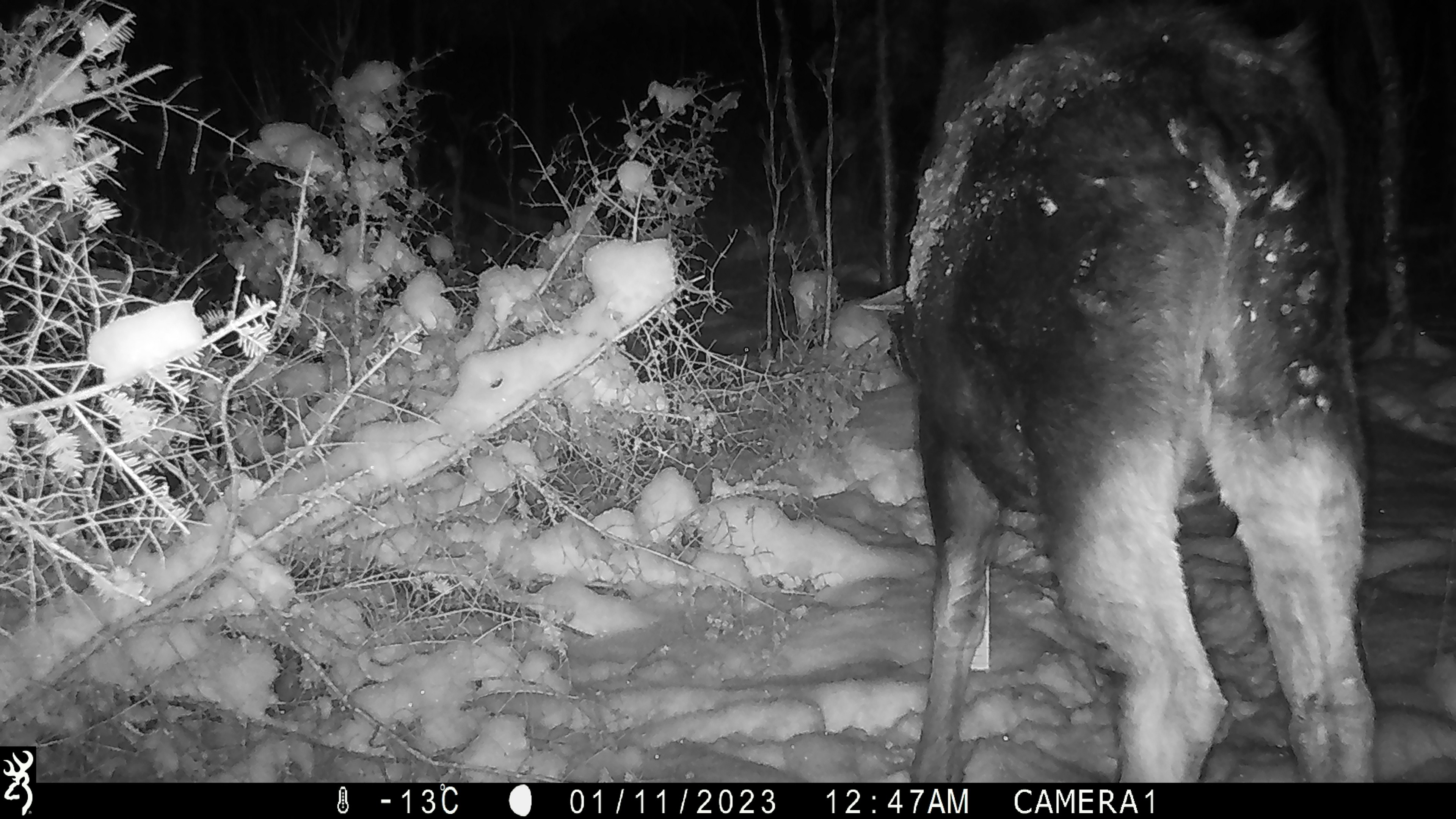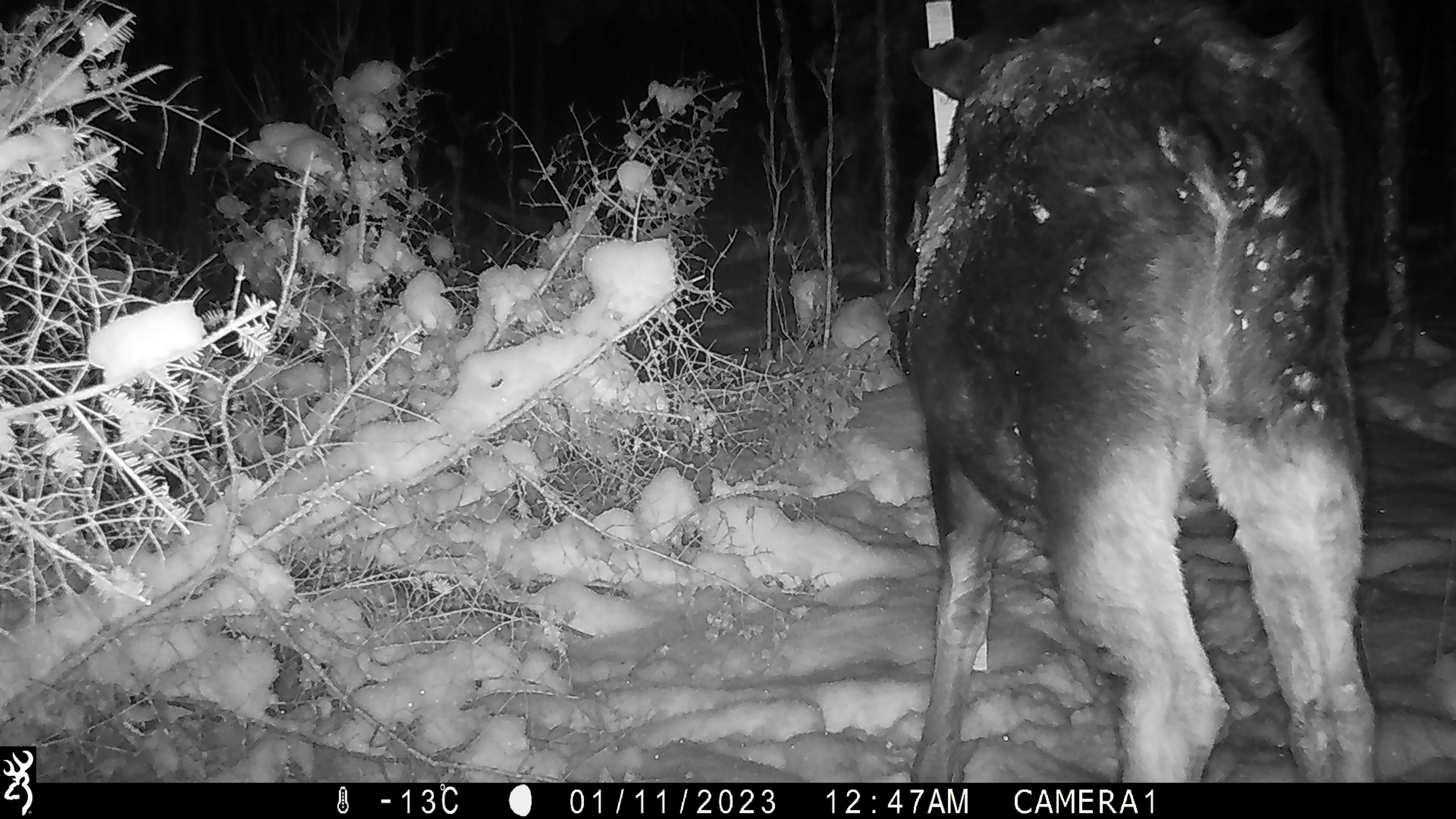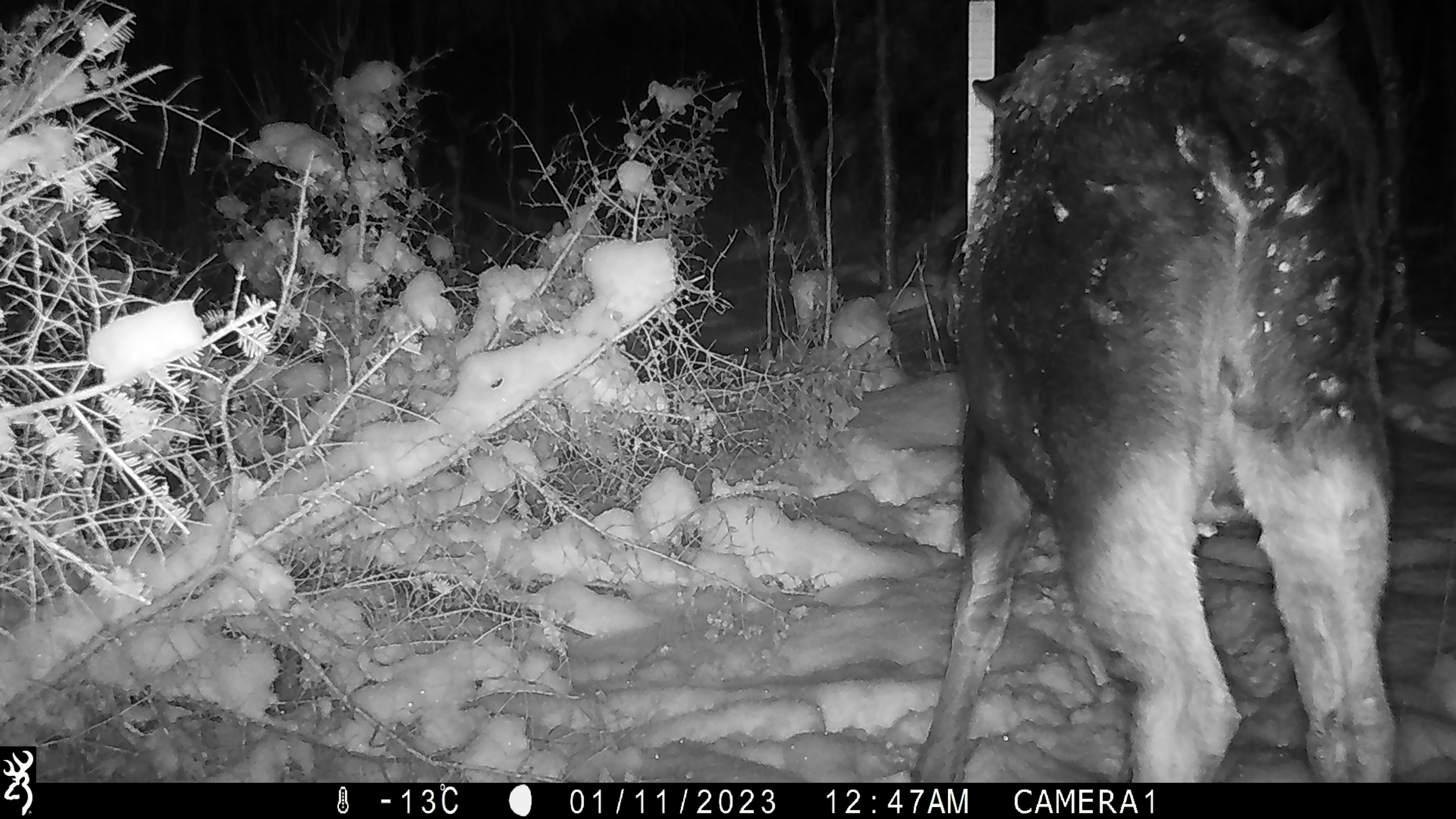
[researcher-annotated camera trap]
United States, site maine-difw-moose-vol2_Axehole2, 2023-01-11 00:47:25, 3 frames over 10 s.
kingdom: Animalia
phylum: Chordata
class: Mammalia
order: Artiodactyla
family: Cervidae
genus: Alces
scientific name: Alces alces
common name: moose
Moose (Alces alces).